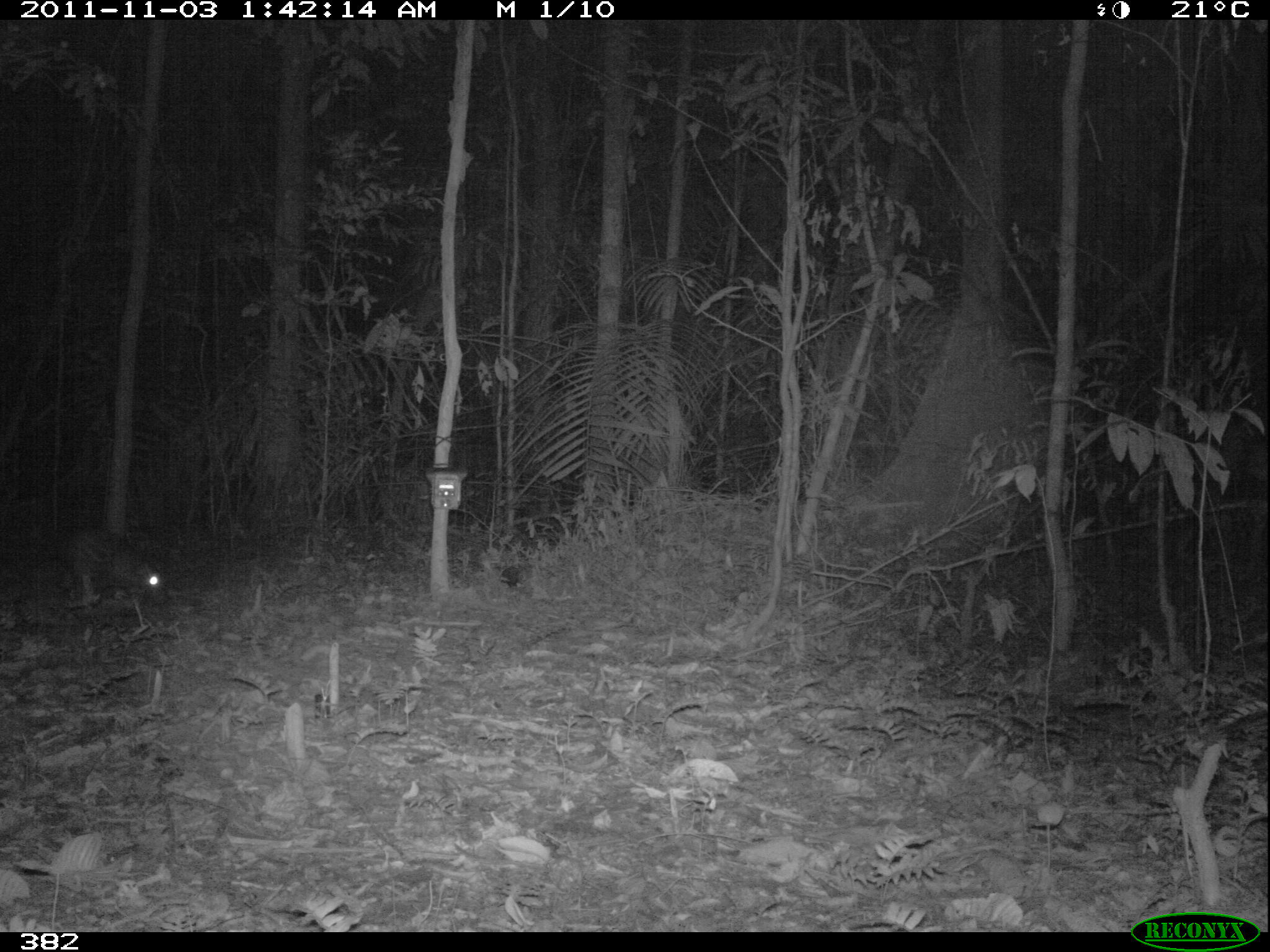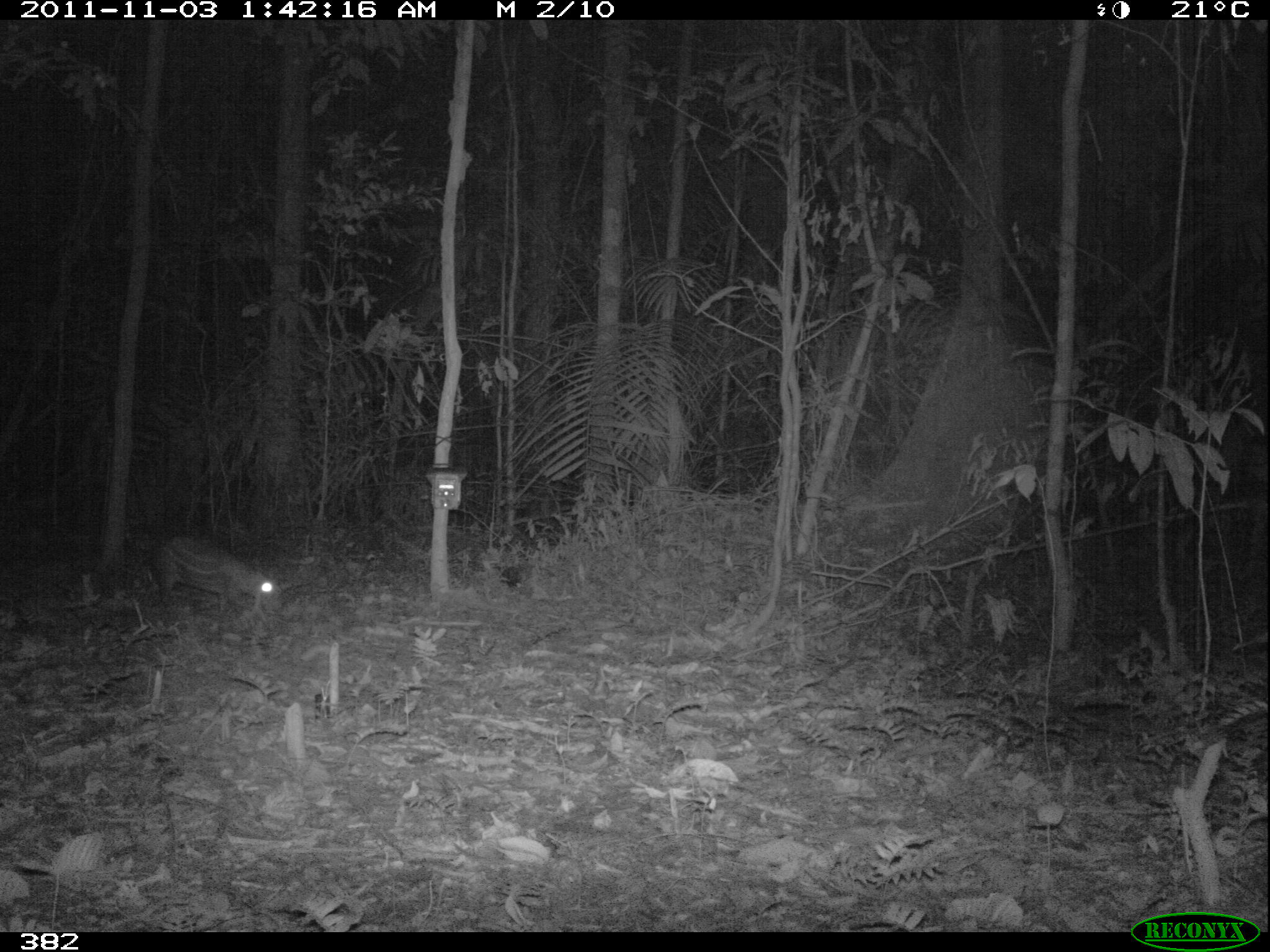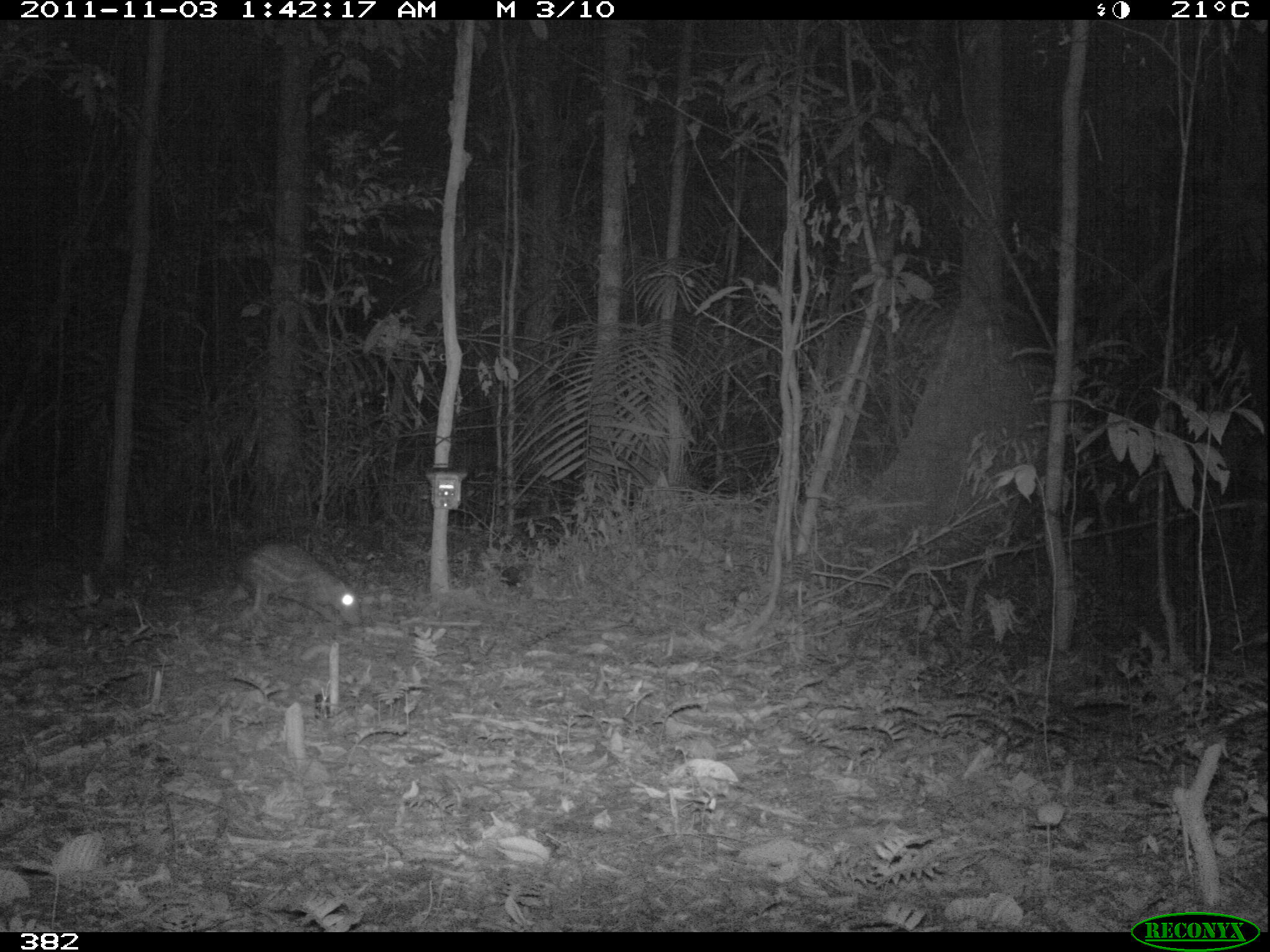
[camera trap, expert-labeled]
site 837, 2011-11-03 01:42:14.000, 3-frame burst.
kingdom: Animalia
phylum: Chordata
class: Mammalia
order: Rodentia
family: Cuniculidae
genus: Cuniculus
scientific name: Cuniculus paca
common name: spotted paca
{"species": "Cuniculus paca (spotted paca)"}